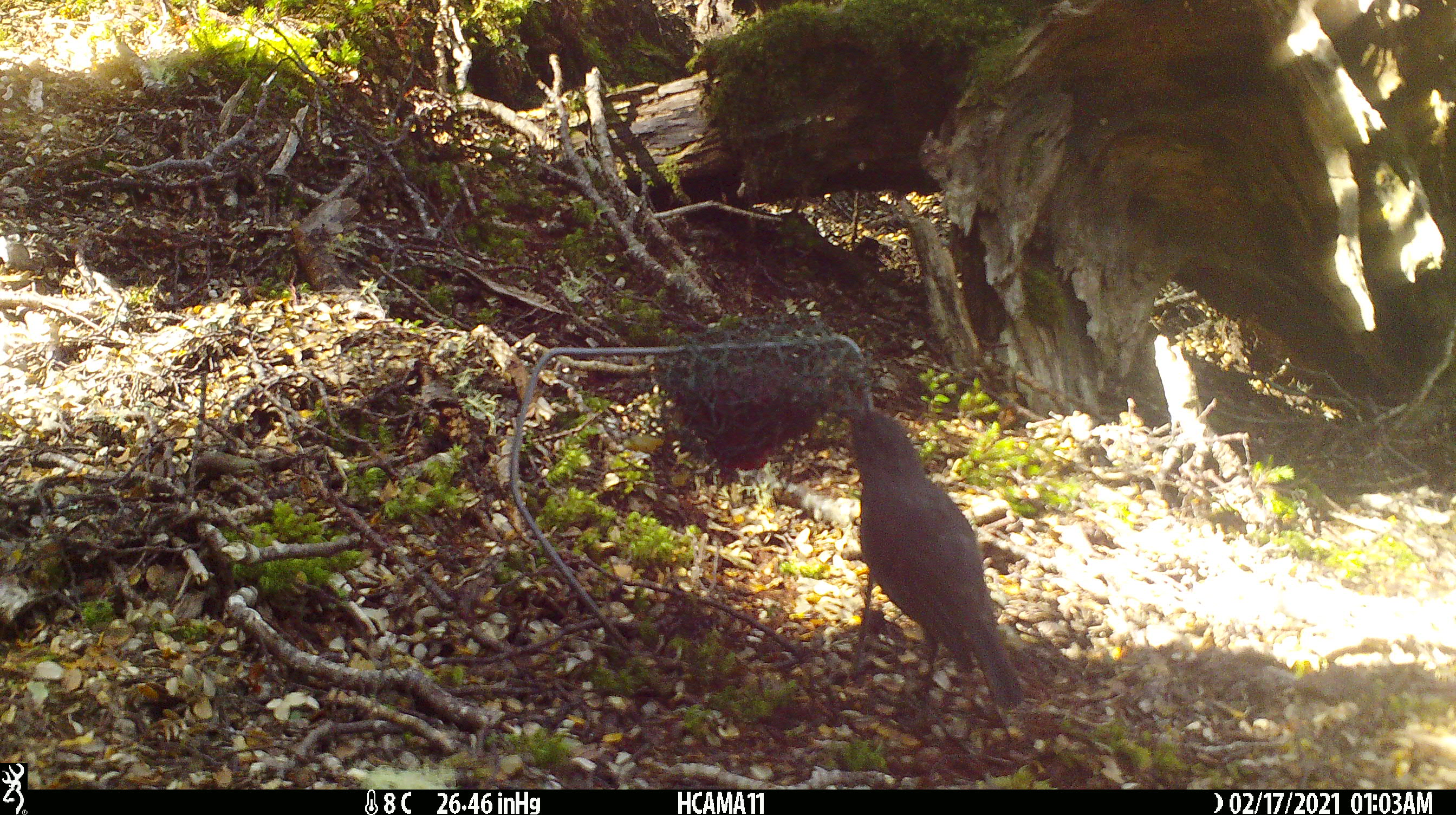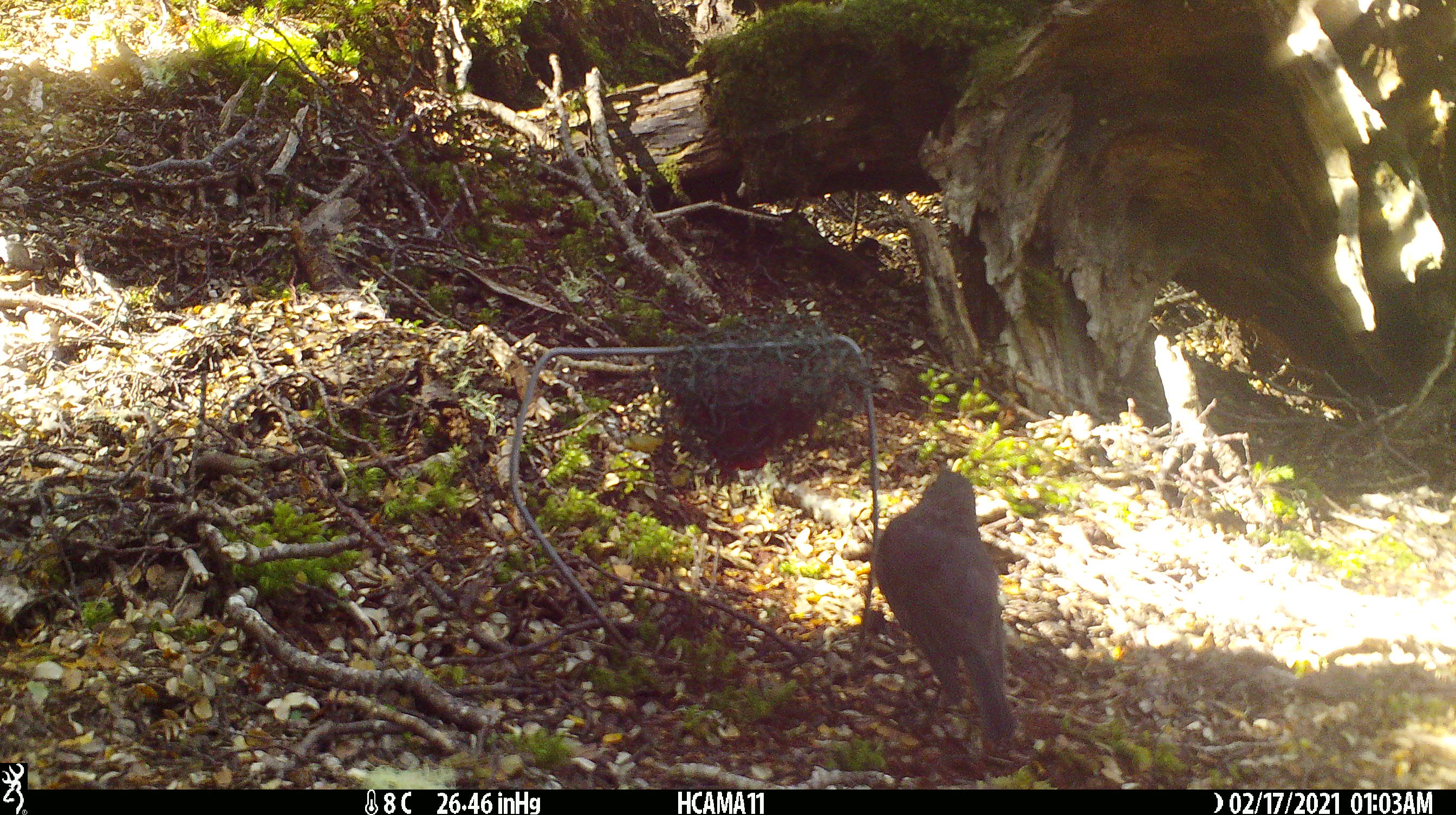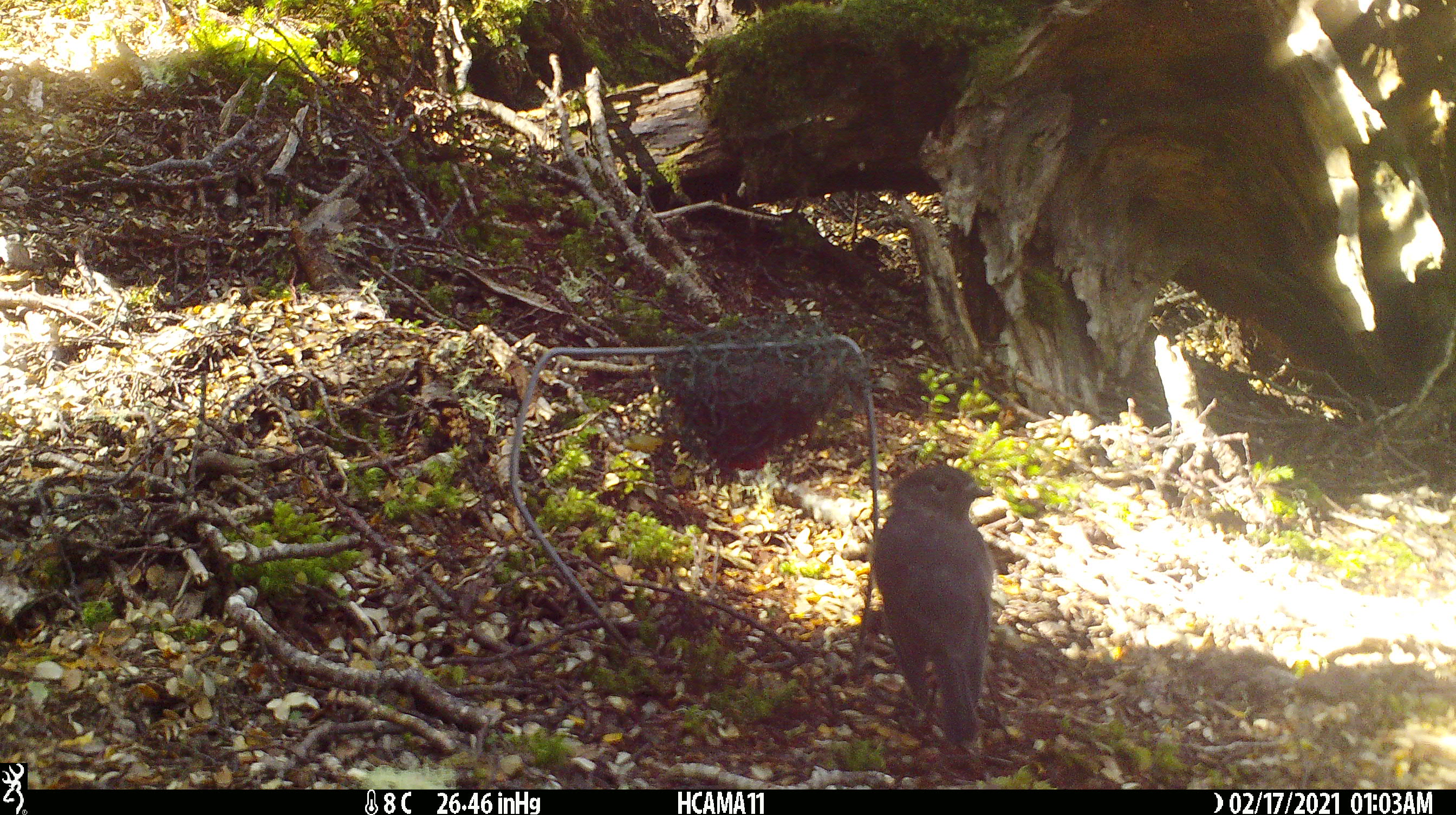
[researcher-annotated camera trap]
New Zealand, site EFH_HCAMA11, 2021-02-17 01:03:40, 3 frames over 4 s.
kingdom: Animalia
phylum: Chordata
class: Aves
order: Passeriformes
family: Petroicidae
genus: Petroica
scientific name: Petroica australis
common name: new zealand robin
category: robin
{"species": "robin (new zealand robin) (Petroica australis)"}